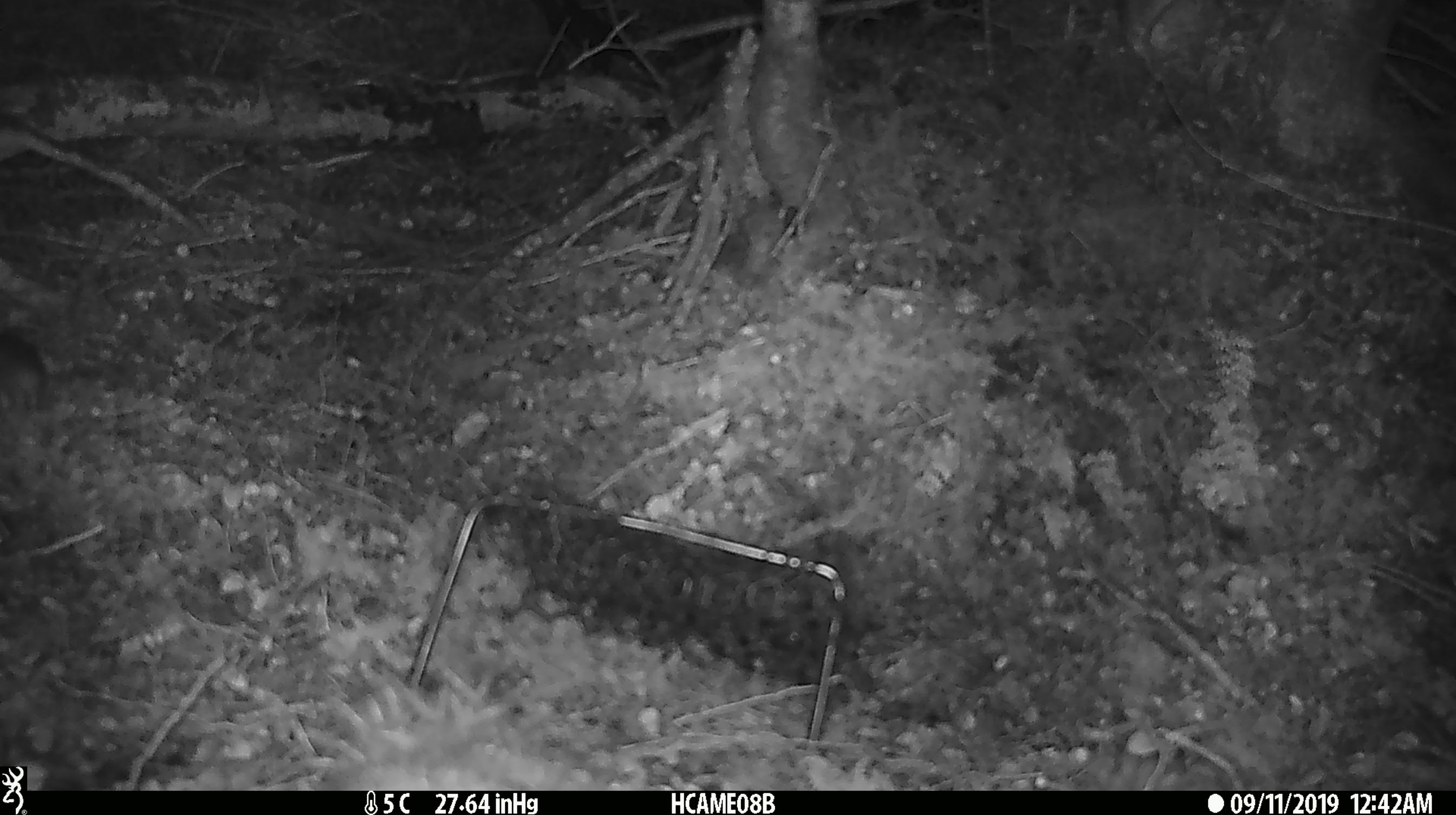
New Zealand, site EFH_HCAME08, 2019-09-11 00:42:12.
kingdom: Animalia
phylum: Chordata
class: Mammalia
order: Rodentia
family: Muridae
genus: Mus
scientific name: Mus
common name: mouse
Mouse (Mus).